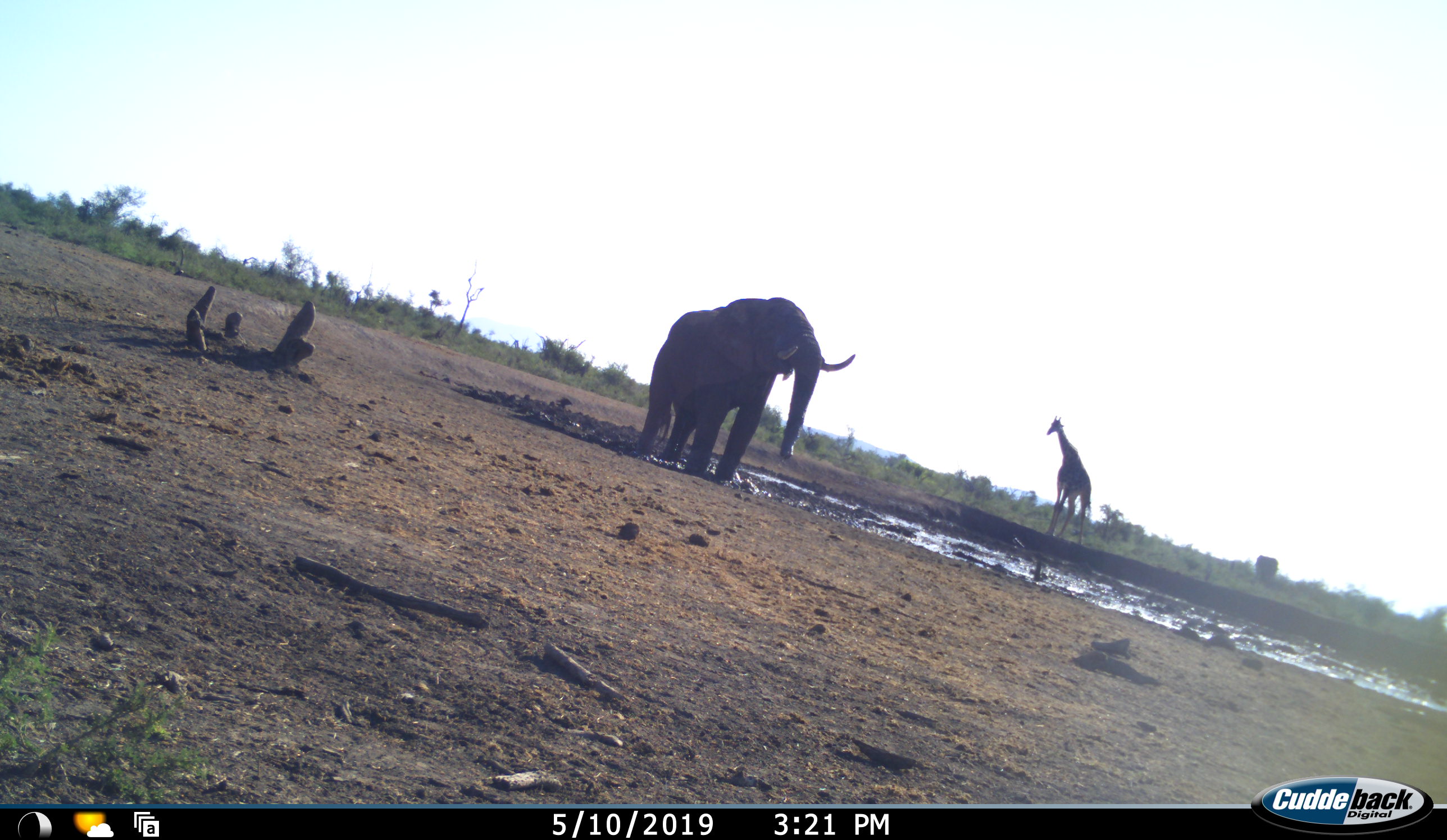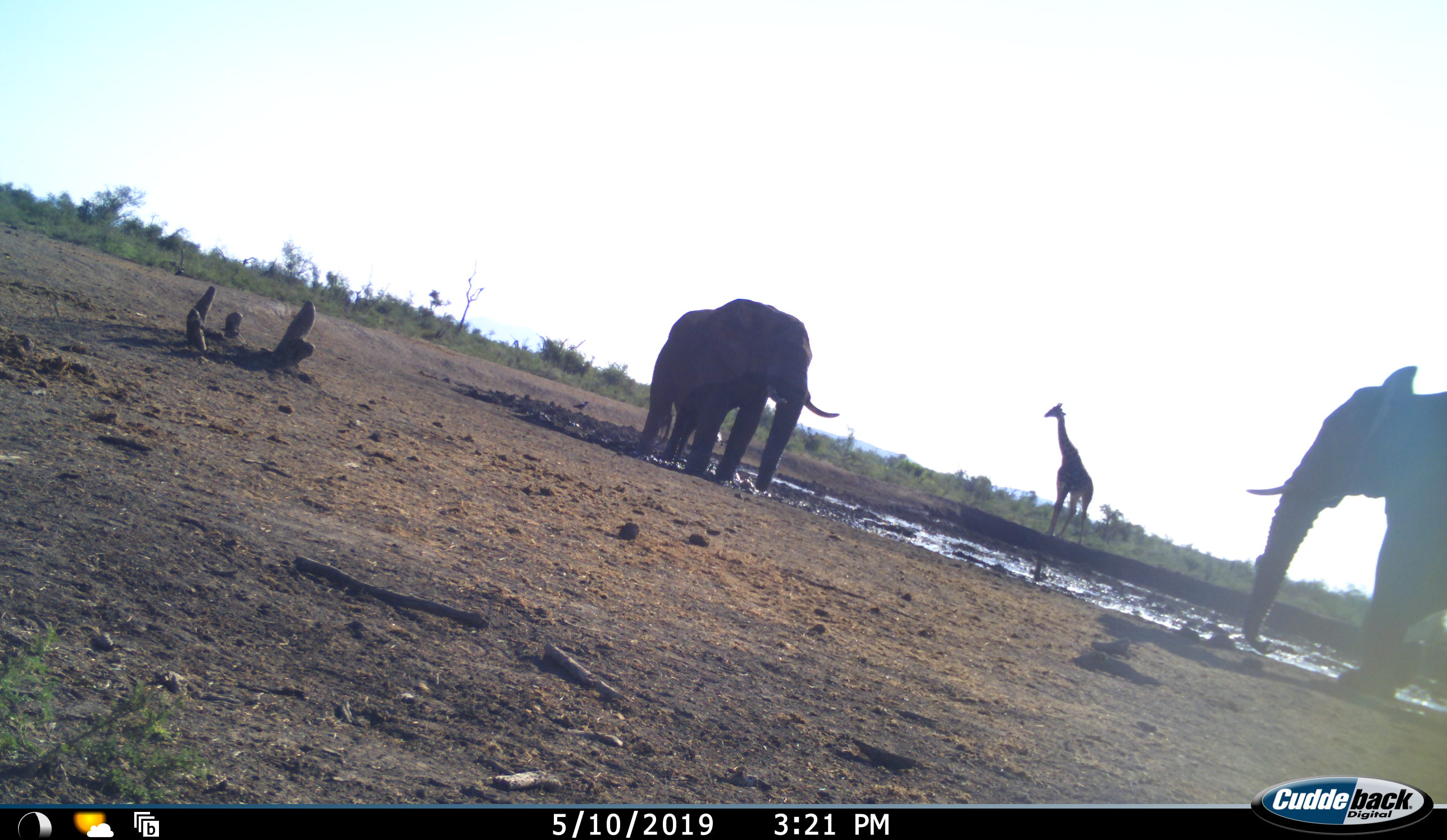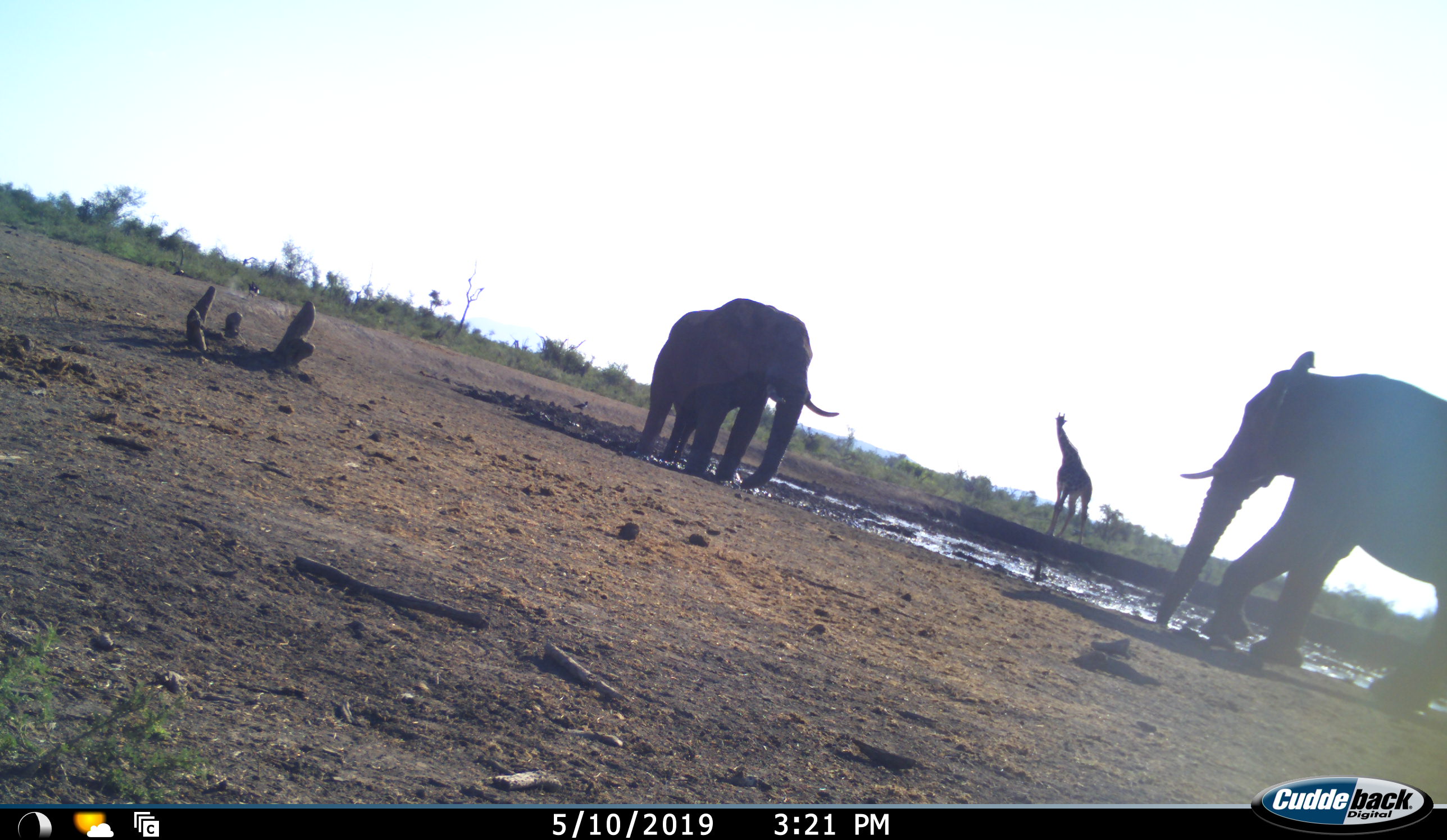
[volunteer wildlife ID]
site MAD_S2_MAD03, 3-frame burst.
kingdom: Animalia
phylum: Chordata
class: Mammalia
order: Proboscidea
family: Elephantidae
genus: Loxodonta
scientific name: Loxodonta africana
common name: african bush elephant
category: elephant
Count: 2.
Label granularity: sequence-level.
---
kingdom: Animalia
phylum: Chordata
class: Mammalia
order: Artiodactyla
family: Giraffidae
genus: Giraffa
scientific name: Giraffa camelopardalis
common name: giraffe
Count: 1.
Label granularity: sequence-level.